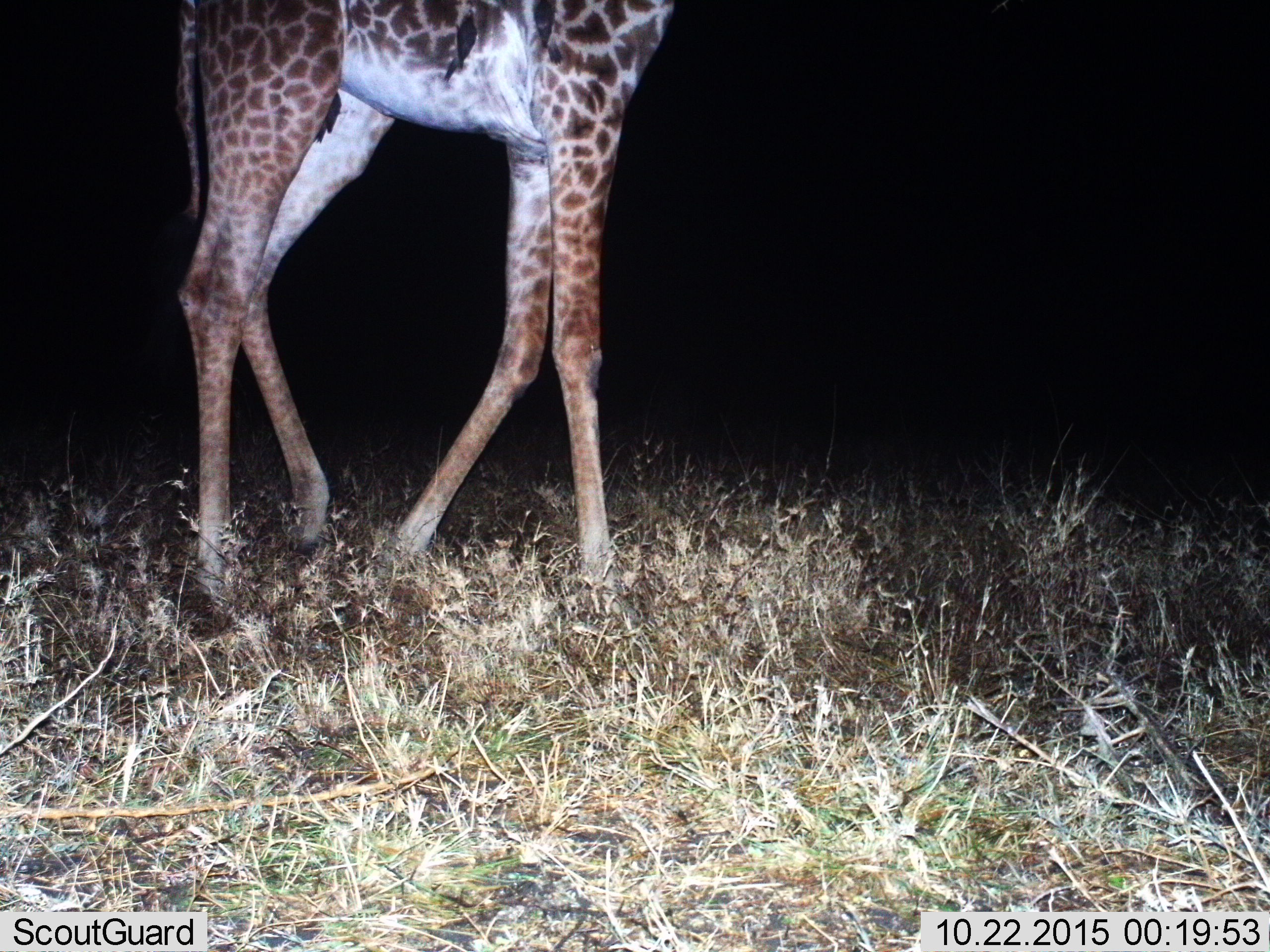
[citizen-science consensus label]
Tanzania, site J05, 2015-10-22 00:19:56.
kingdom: Animalia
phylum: Chordata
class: Mammalia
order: Artiodactyla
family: Giraffidae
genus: Giraffa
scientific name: Giraffa camelopardalis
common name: giraffe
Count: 1.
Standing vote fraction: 22%.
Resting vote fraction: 0%.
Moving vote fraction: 100%.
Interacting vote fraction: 11%.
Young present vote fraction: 0%.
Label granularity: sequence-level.